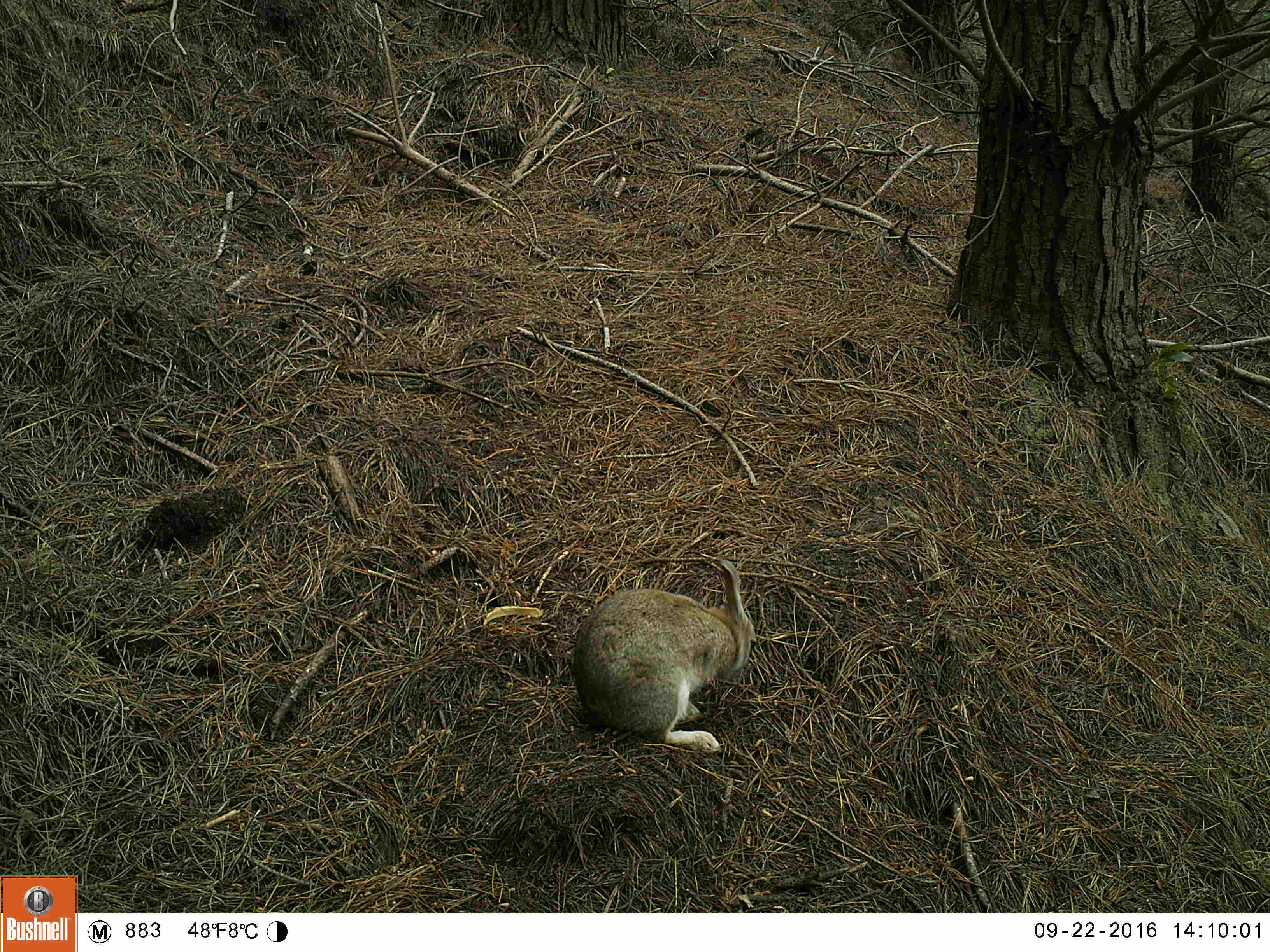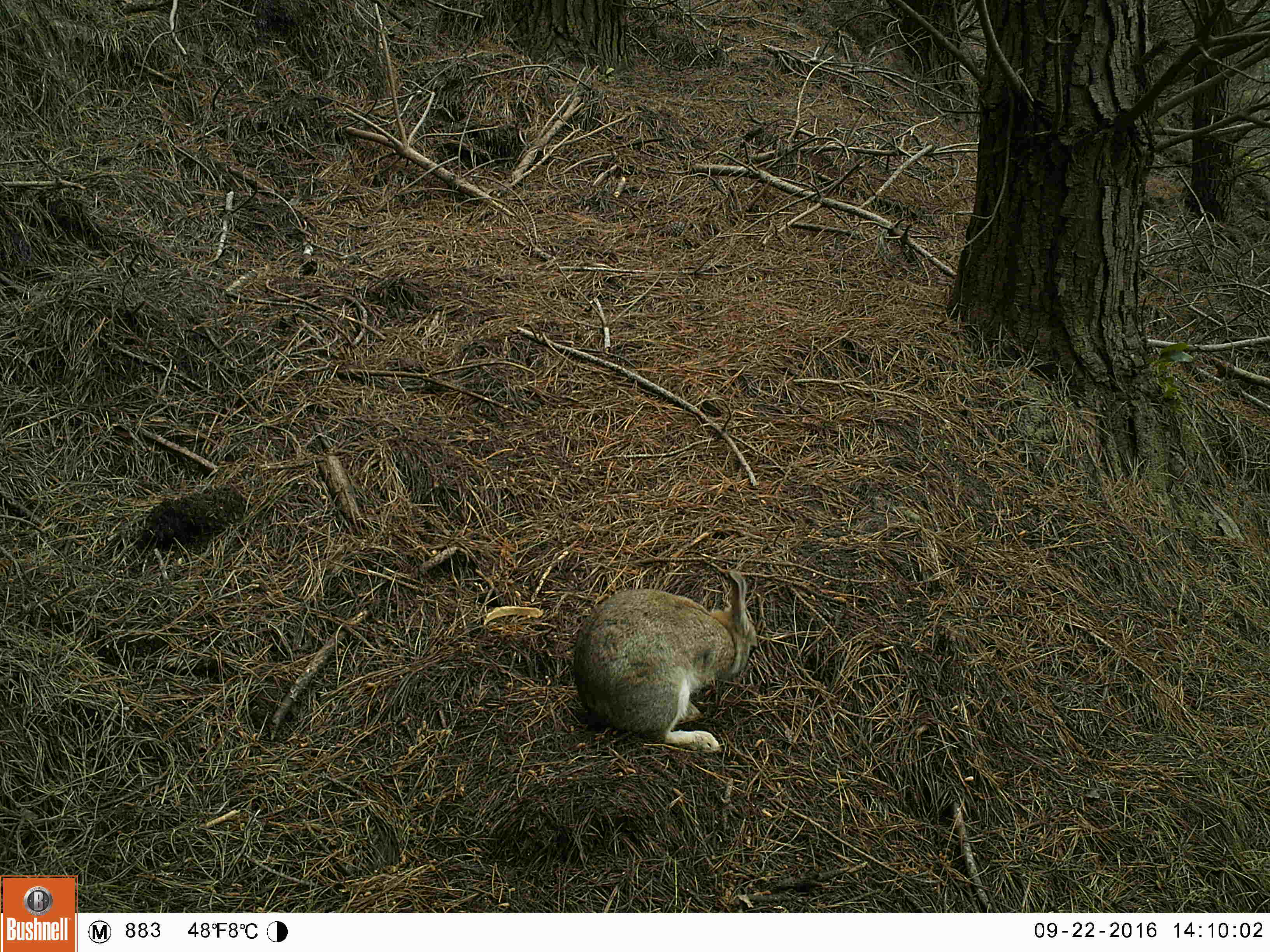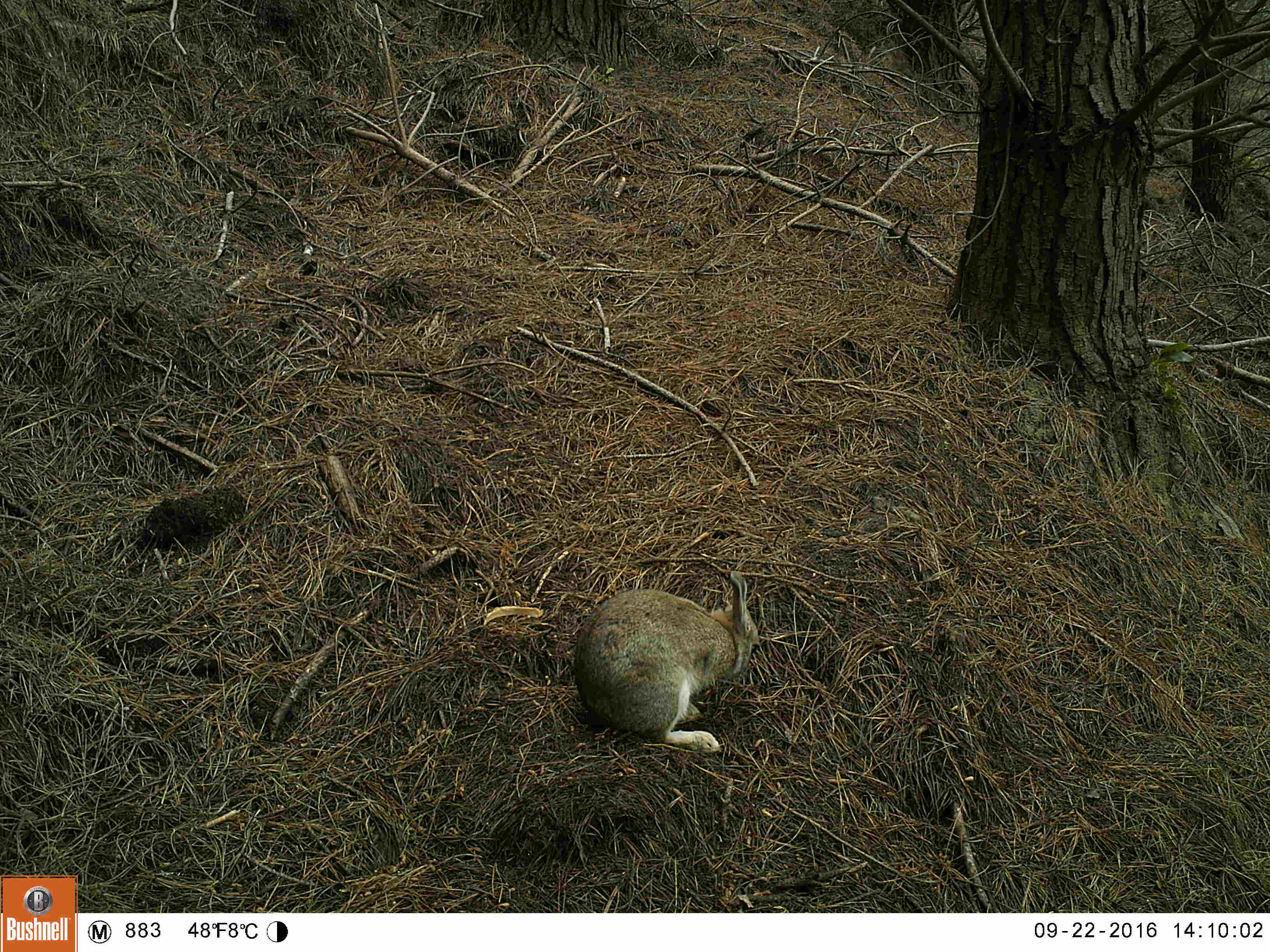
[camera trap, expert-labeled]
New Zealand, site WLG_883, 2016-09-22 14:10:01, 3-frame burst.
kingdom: Animalia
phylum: Chordata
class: Mammalia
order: Lagomorpha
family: Leporidae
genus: Oryctolagus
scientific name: Oryctolagus cuniculus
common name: european rabbit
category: rabbit